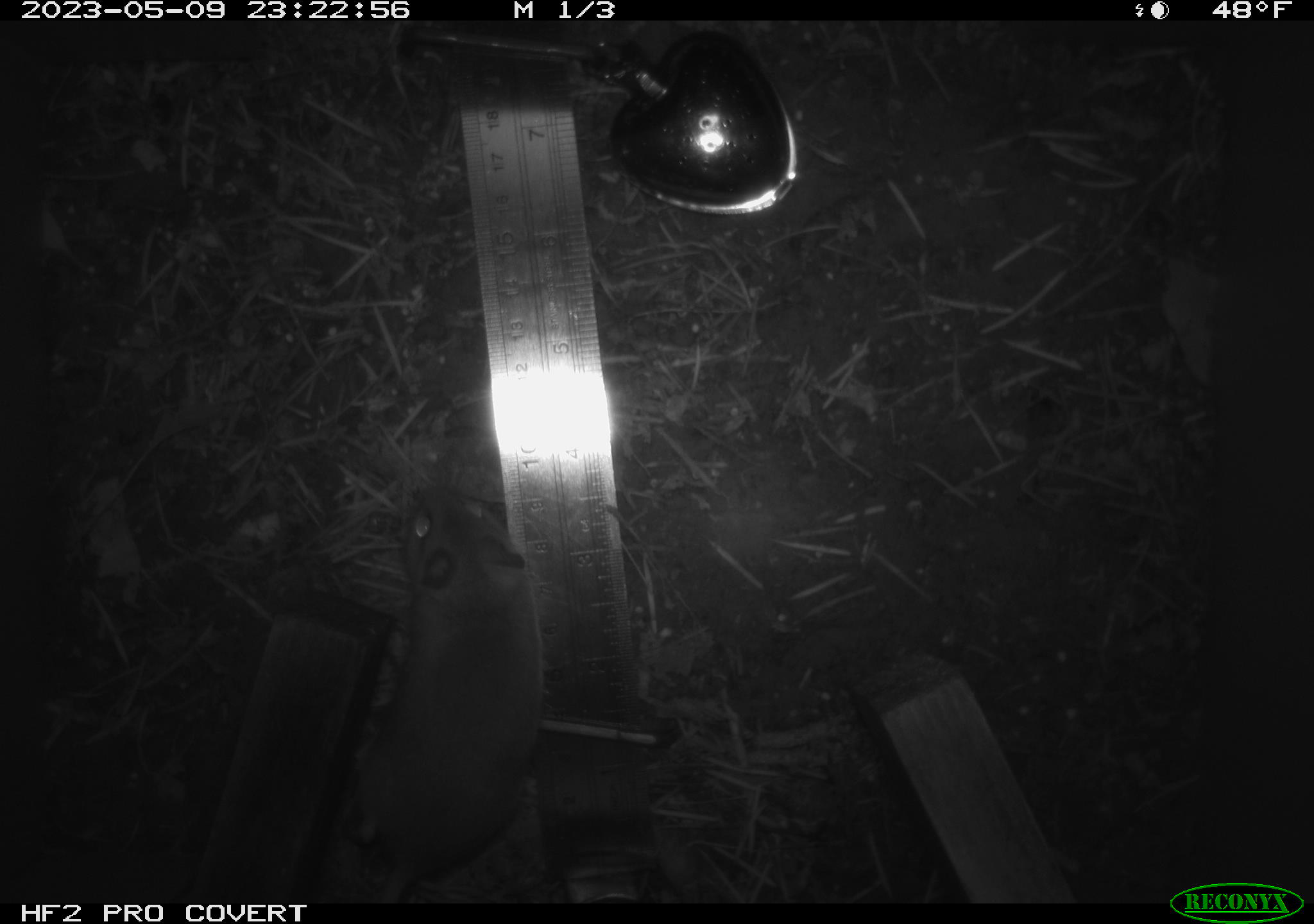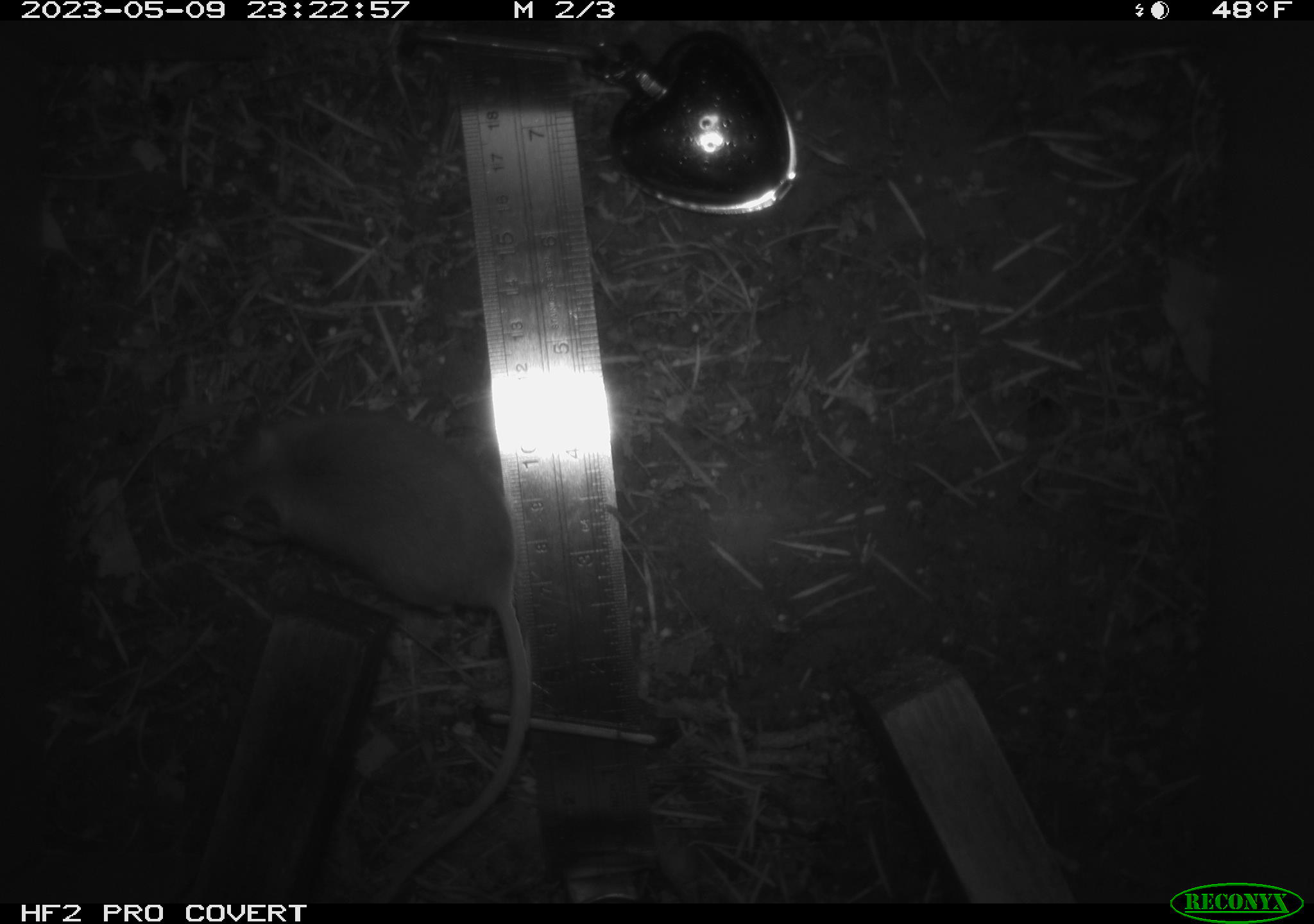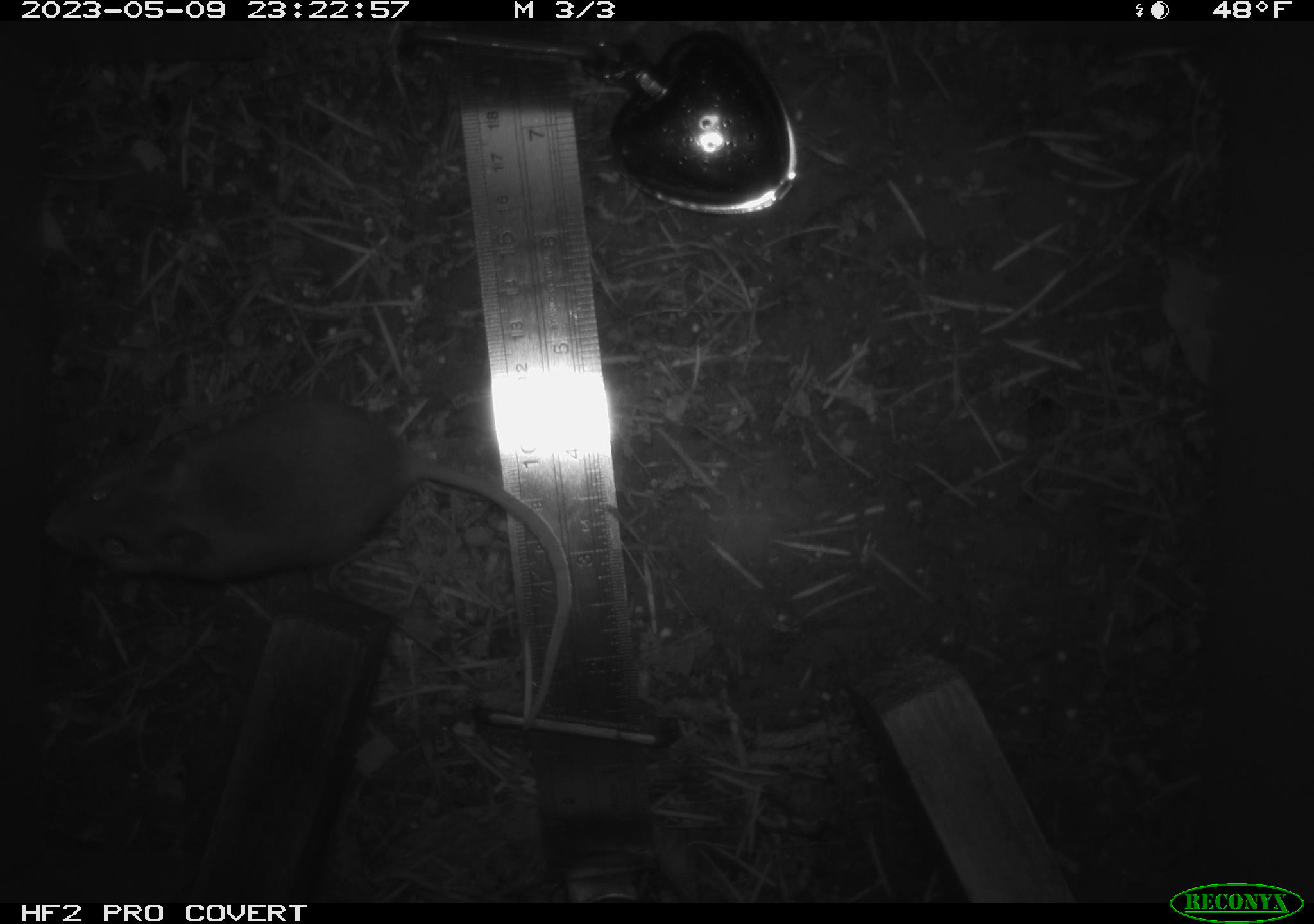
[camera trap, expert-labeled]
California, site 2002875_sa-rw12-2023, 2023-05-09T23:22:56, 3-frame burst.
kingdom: Animalia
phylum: Chordata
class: Mammalia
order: Rodentia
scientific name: Rodentia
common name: mouse species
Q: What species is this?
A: Mouse species (Rodentia).